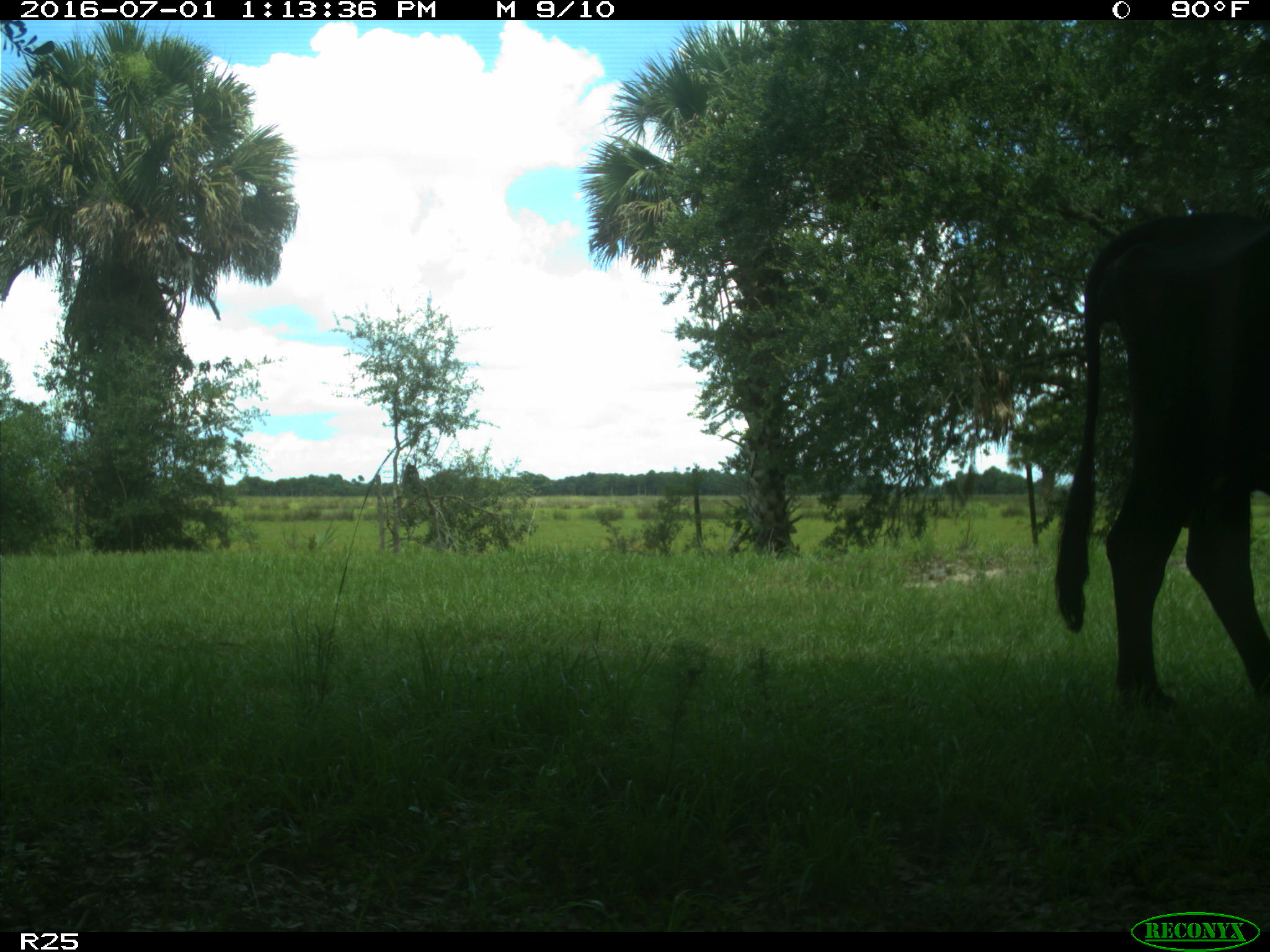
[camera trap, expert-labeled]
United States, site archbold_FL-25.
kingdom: Animalia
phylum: Chordata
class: Mammalia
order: Artiodactyla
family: Bovidae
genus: Bos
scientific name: Bos taurus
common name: domestic cow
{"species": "Bos taurus (domestic cow)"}